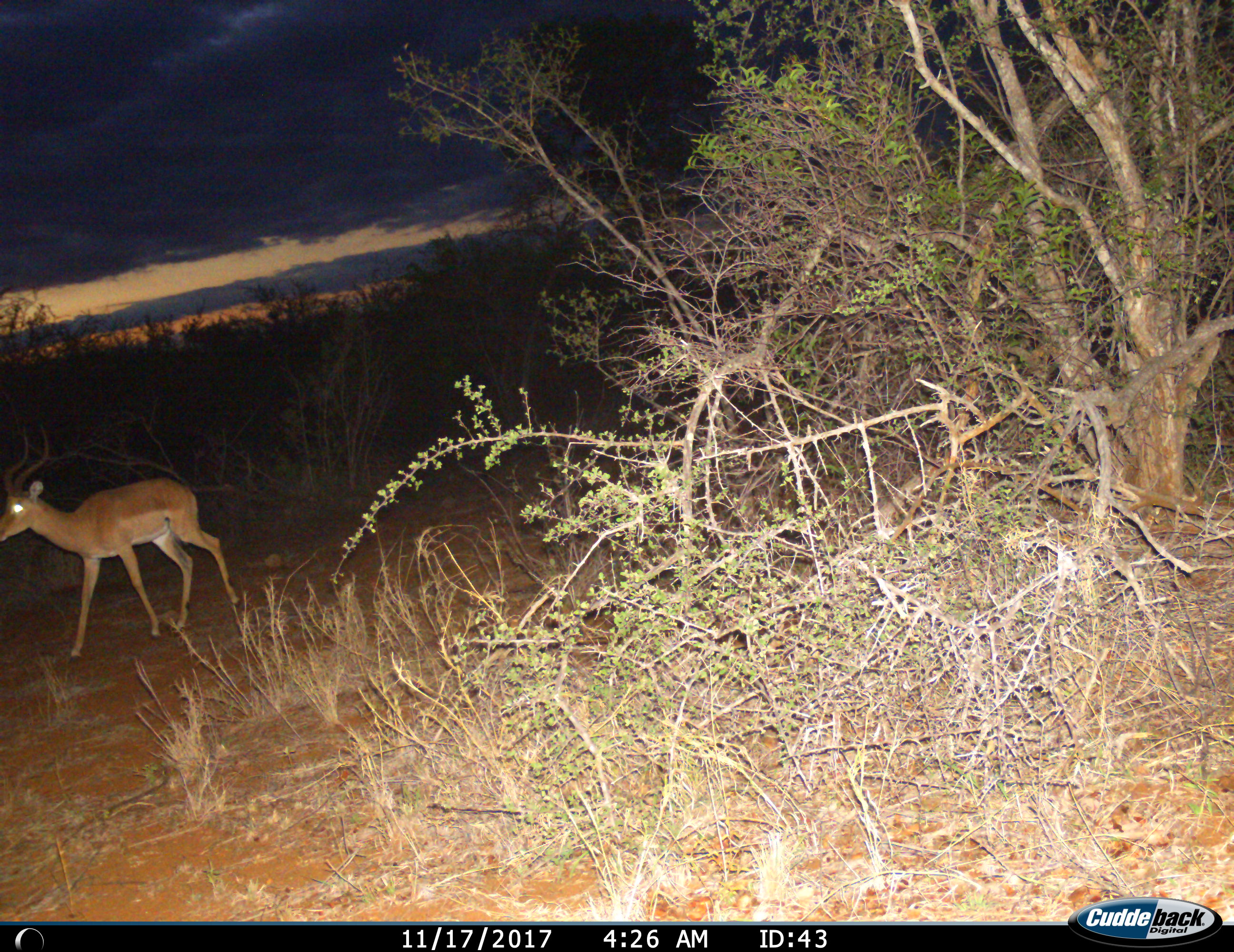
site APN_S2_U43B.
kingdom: Animalia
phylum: Chordata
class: Mammalia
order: Artiodactyla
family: Bovidae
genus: Aepyceros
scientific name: Aepyceros melampus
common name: impala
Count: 1.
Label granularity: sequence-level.